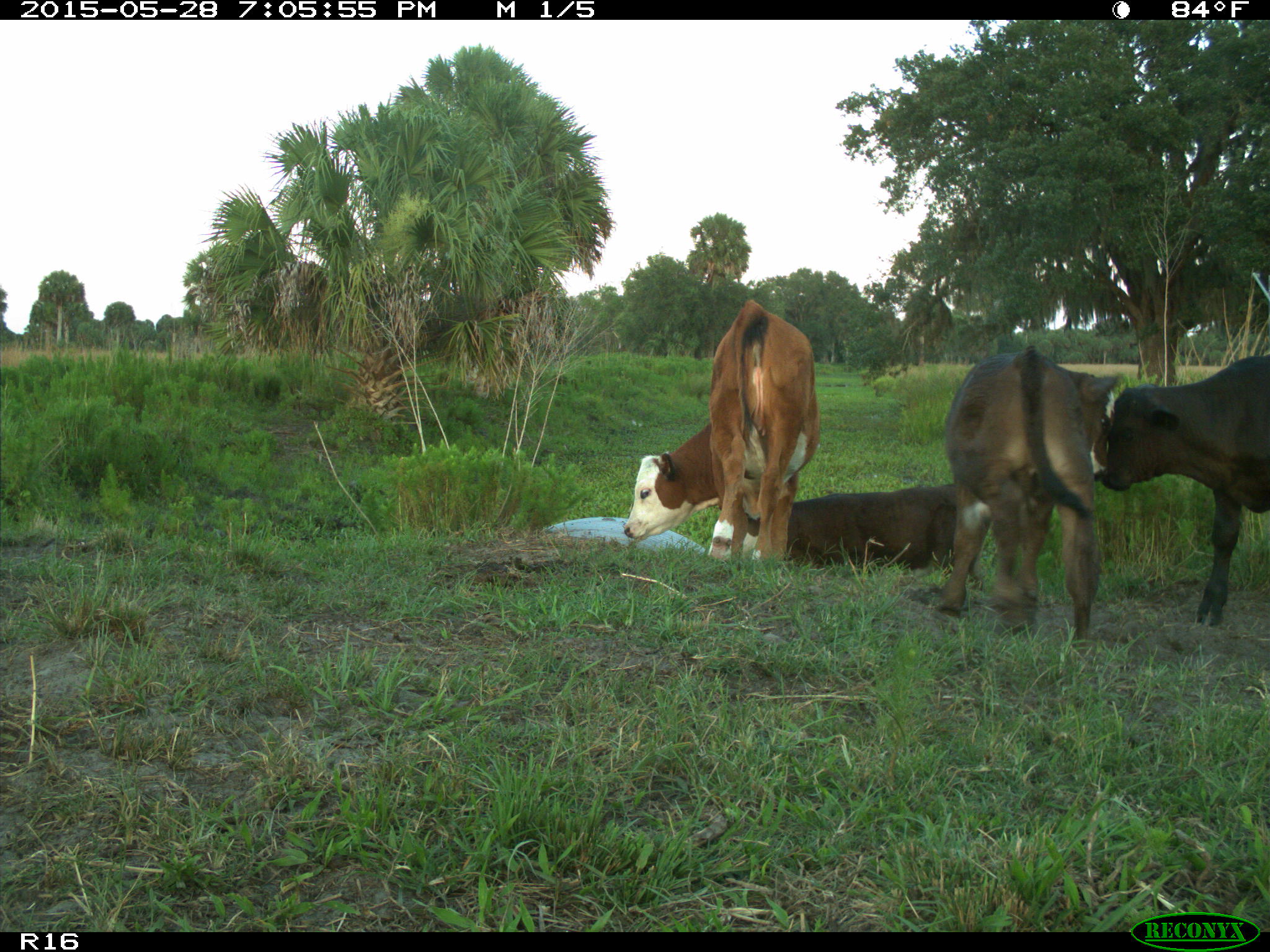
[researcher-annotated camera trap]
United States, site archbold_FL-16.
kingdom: Animalia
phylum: Chordata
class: Mammalia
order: Artiodactyla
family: Bovidae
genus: Bos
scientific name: Bos taurus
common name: domestic cow